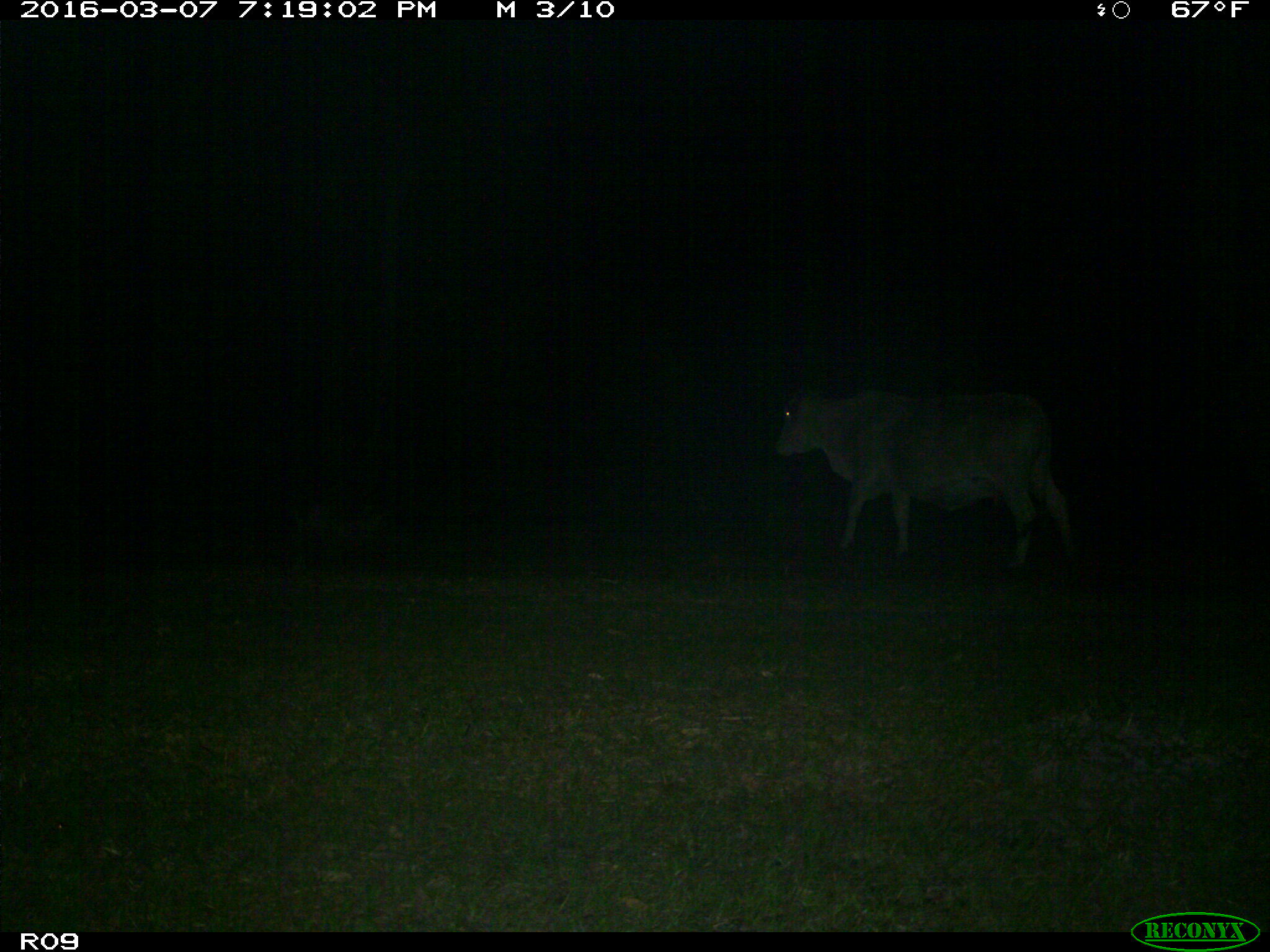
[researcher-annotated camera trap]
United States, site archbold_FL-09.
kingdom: Animalia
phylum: Chordata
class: Mammalia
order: Artiodactyla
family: Bovidae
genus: Bos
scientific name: Bos taurus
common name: domestic cow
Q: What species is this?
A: Bos taurus (domestic cow).